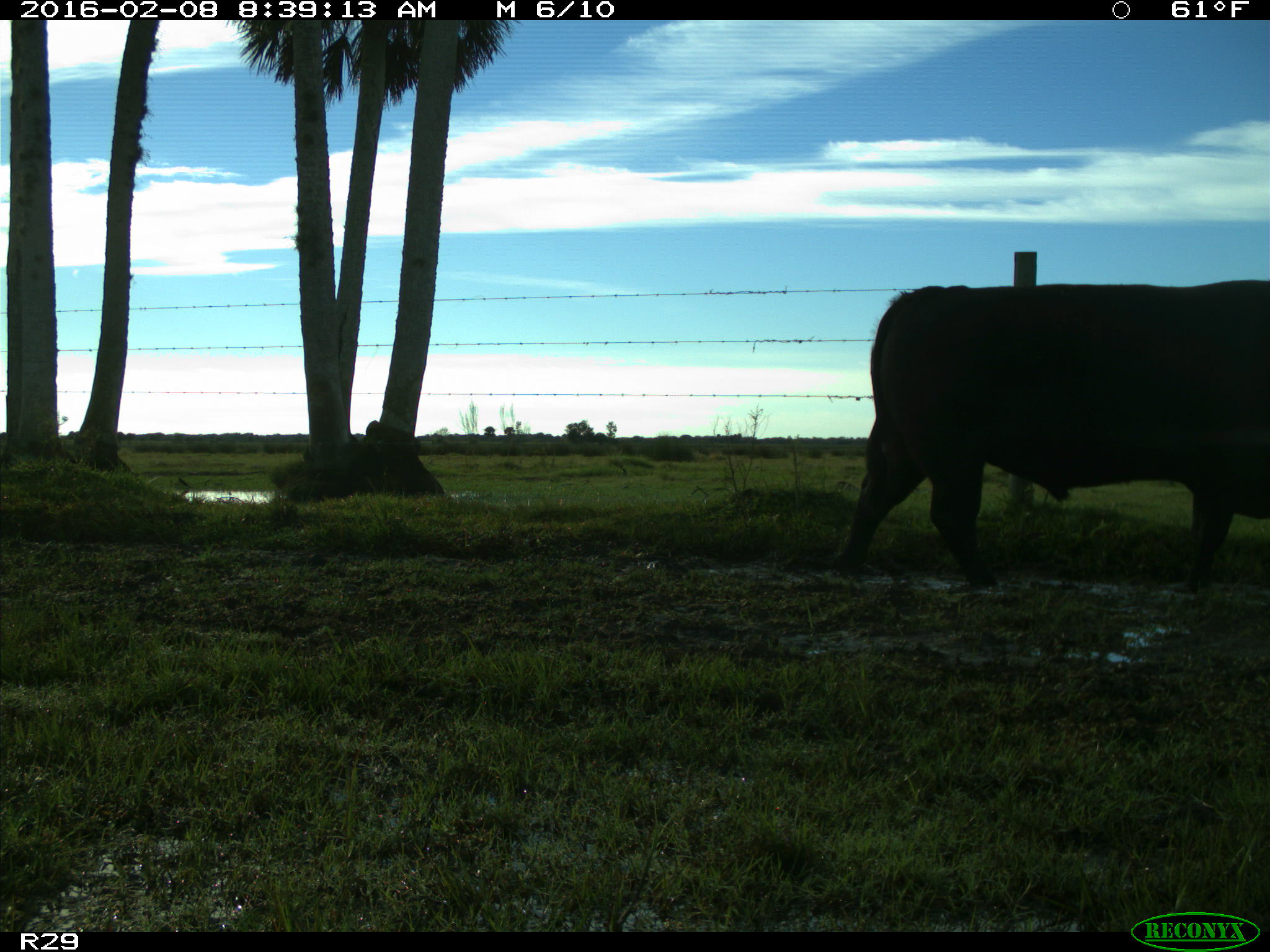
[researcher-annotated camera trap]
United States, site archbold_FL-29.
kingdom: Animalia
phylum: Chordata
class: Mammalia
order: Artiodactyla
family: Bovidae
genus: Bos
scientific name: Bos taurus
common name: domestic cow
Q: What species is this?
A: Bos taurus (domestic cow).